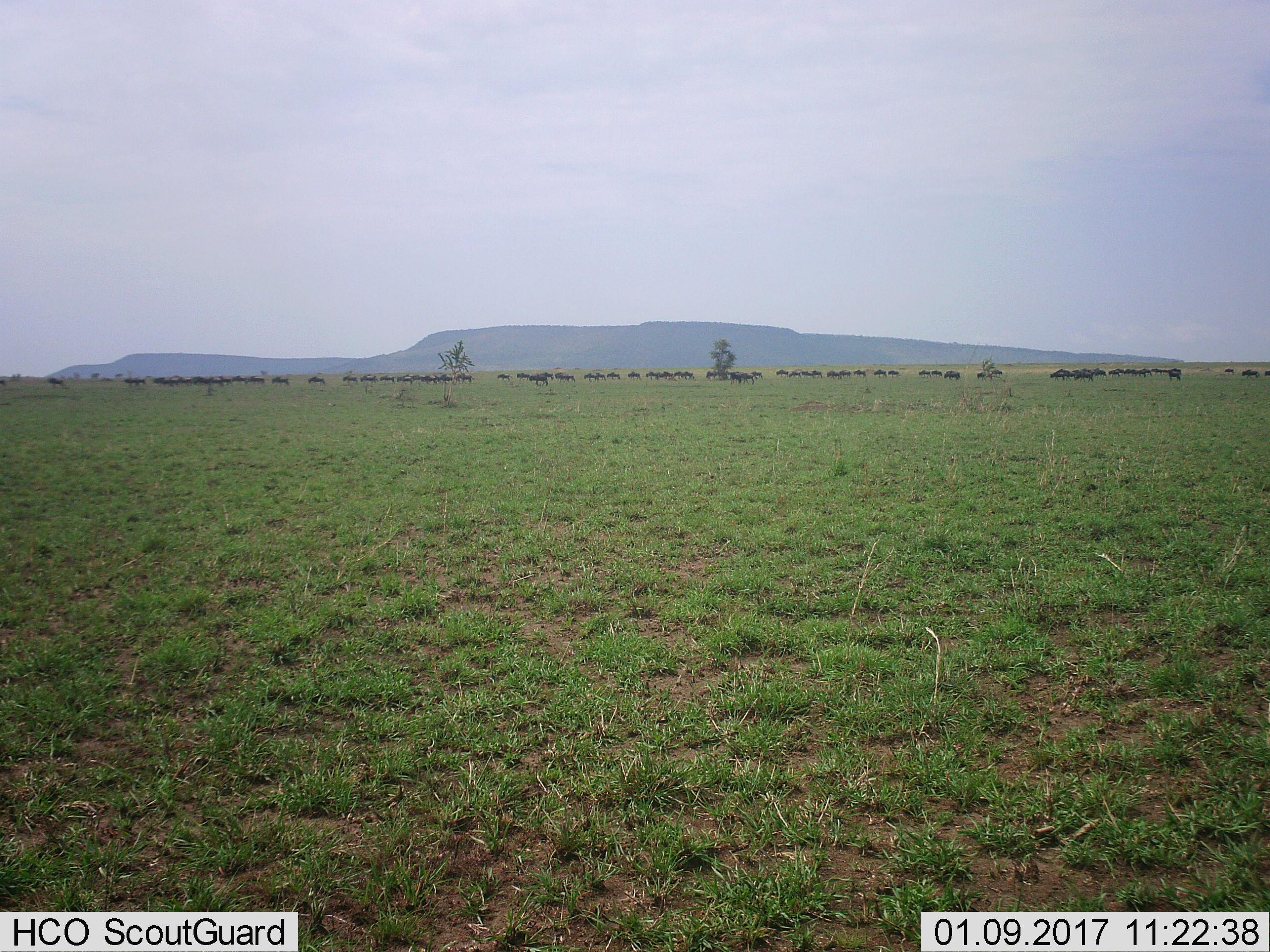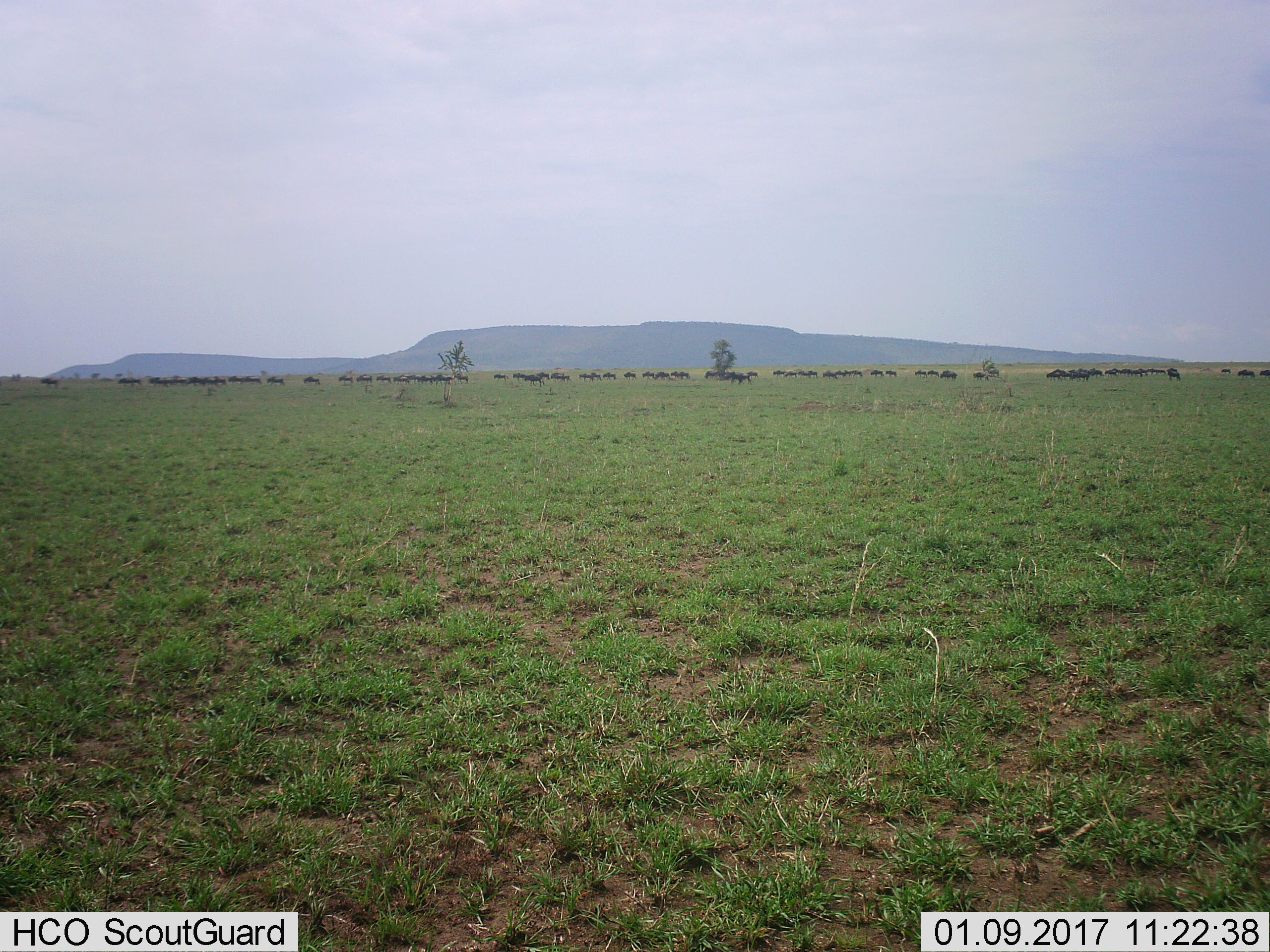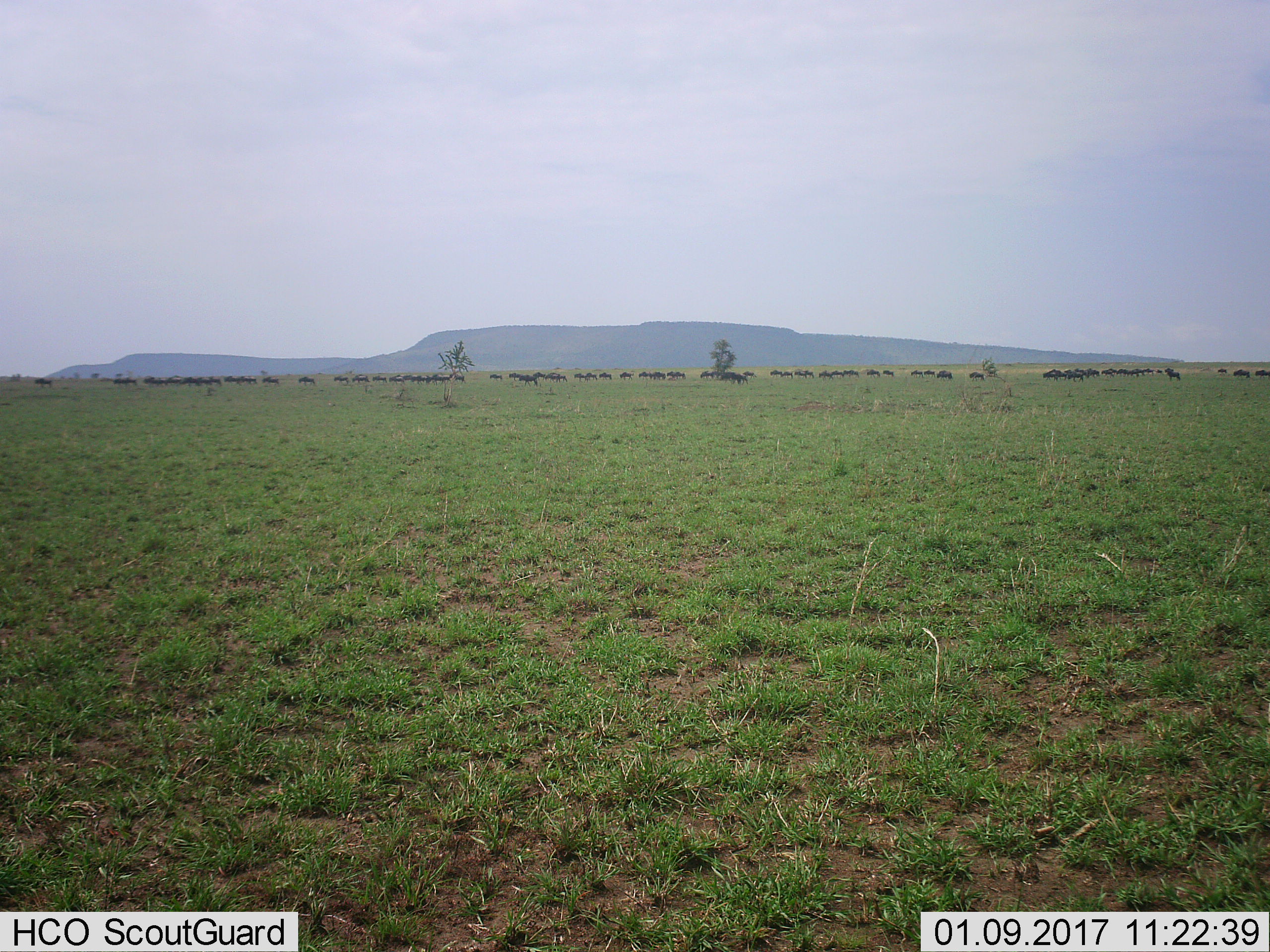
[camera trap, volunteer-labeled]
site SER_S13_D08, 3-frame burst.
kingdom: Animalia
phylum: Chordata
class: Mammalia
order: Artiodactyla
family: Bovidae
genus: Connochaetes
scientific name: Connochaetes taurinus taurinus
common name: blue wildebeest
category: wildebeestblue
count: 51+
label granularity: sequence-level